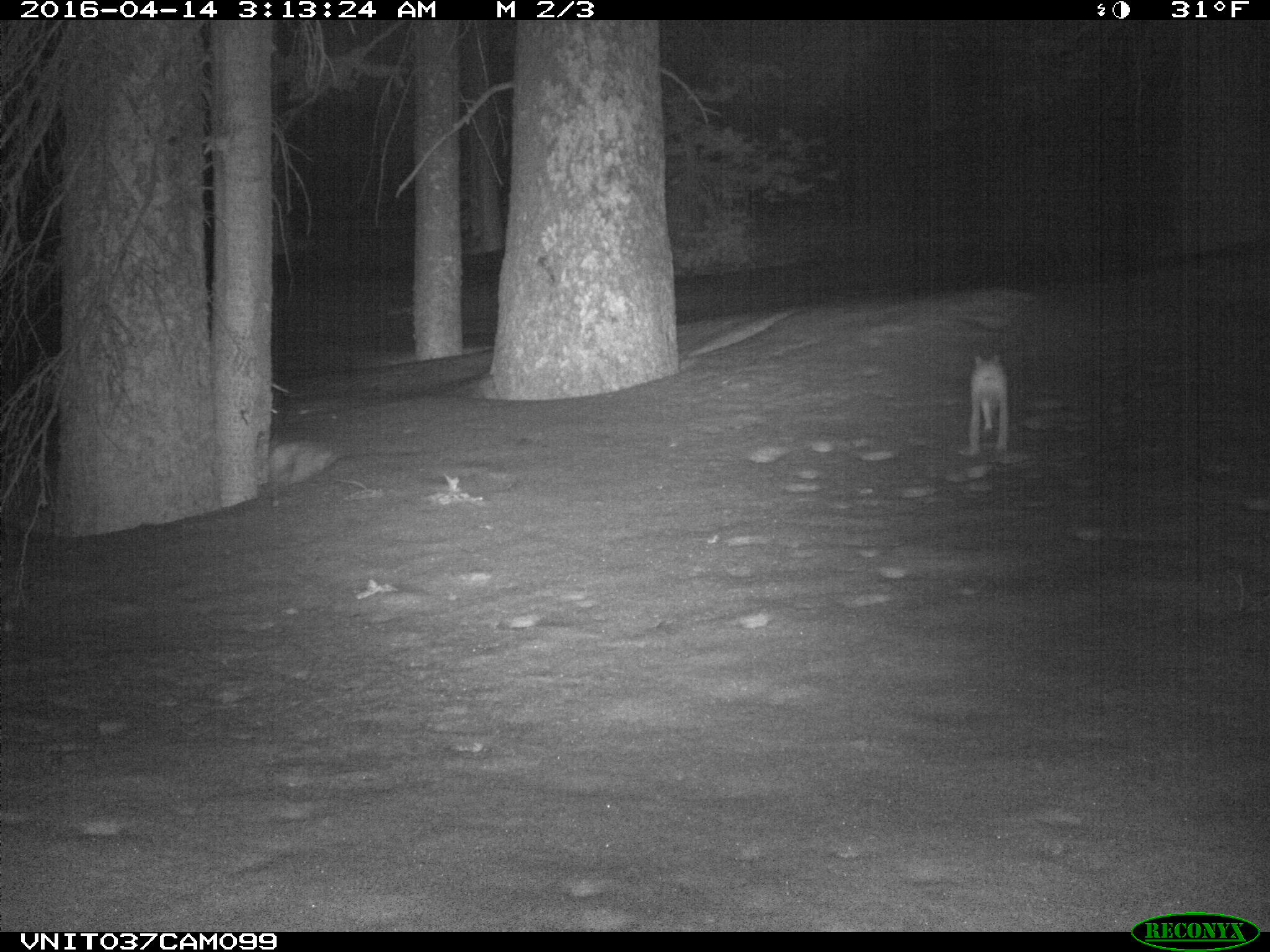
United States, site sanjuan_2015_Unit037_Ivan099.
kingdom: Animalia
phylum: Chordata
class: Mammalia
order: Lagomorpha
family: Leporidae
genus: Lepus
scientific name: Lepus americanus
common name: snowshoe hare